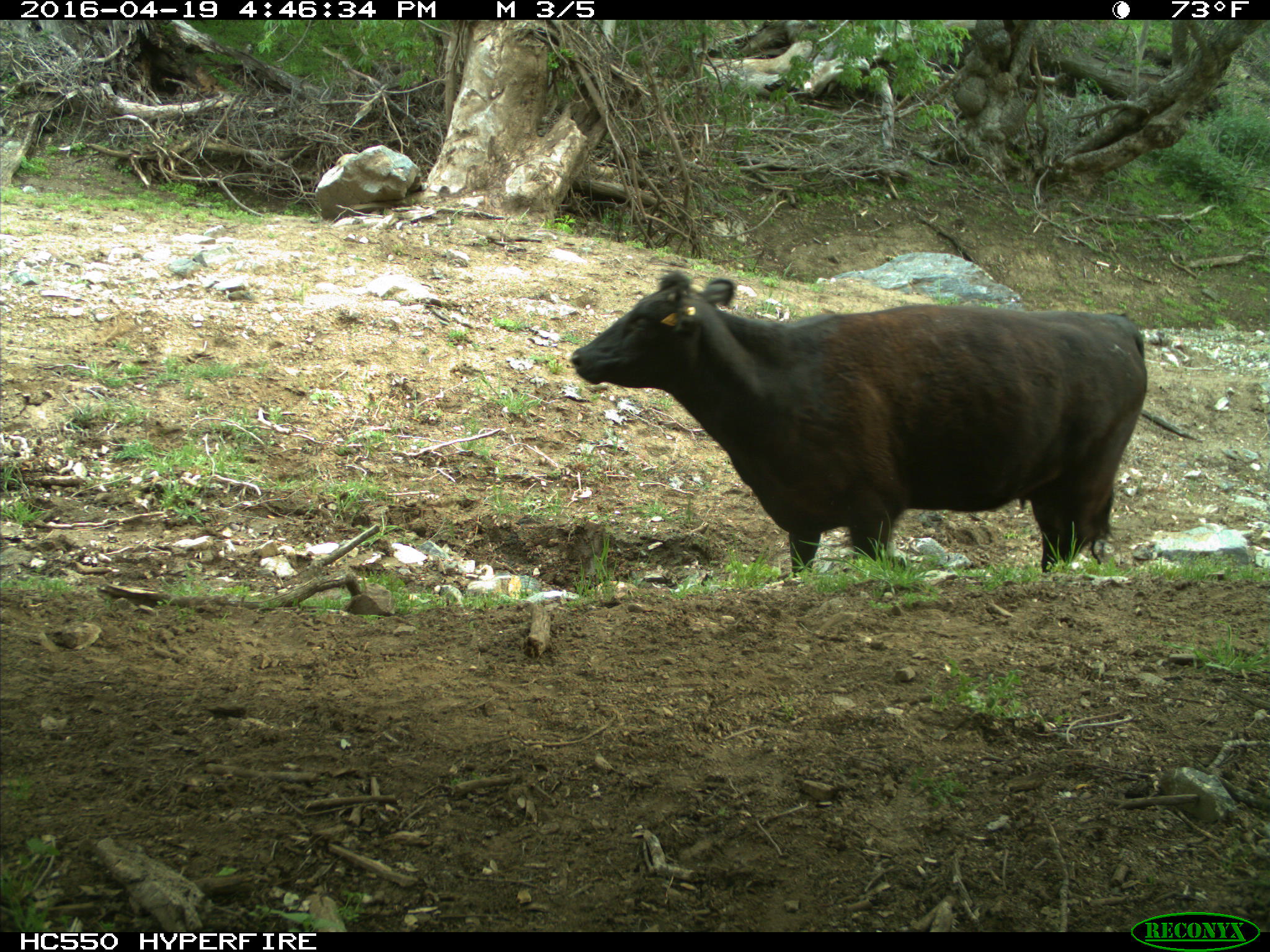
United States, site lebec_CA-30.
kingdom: Animalia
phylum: Chordata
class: Mammalia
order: Artiodactyla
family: Bovidae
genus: Bos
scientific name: Bos taurus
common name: domestic cow